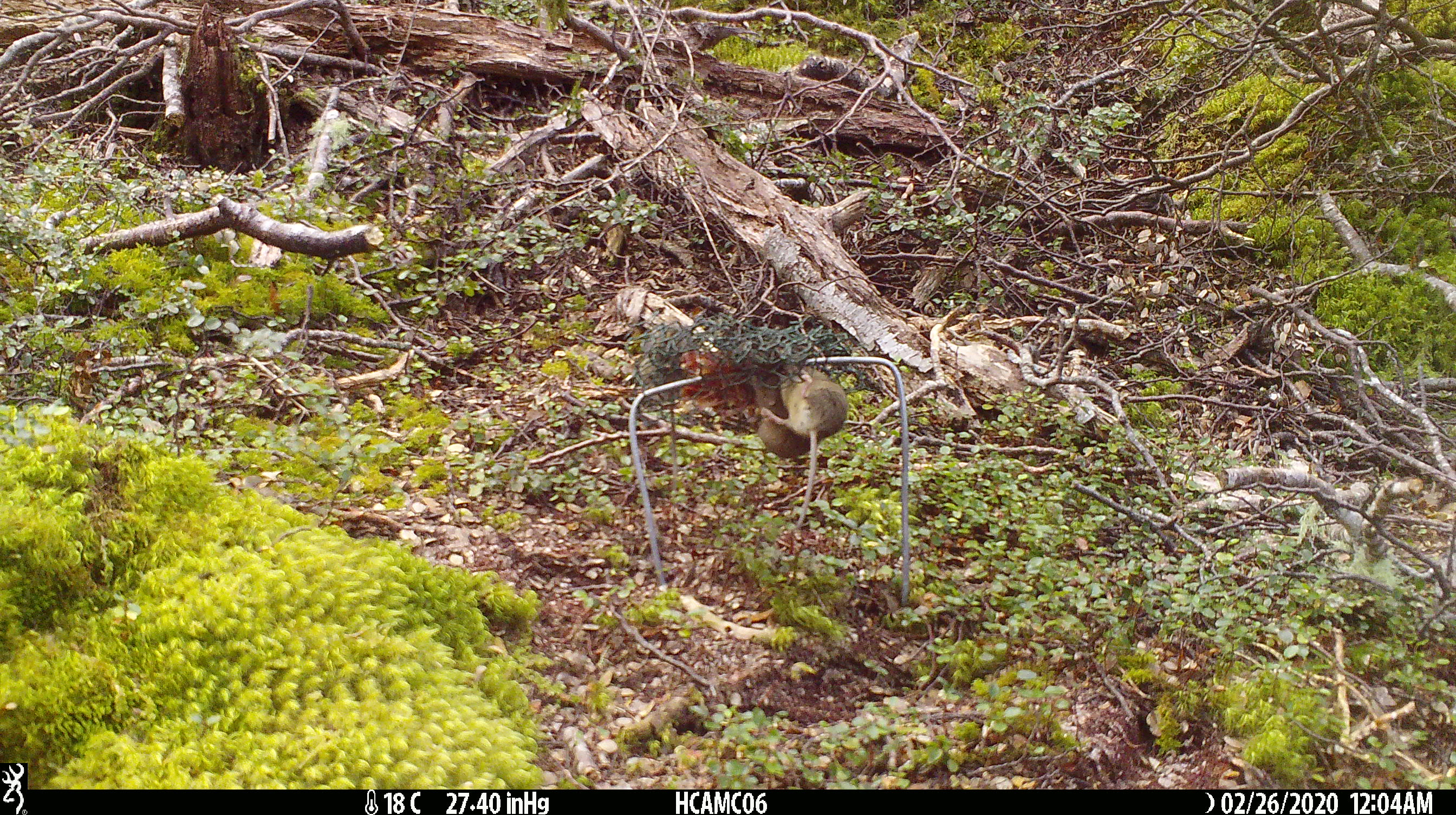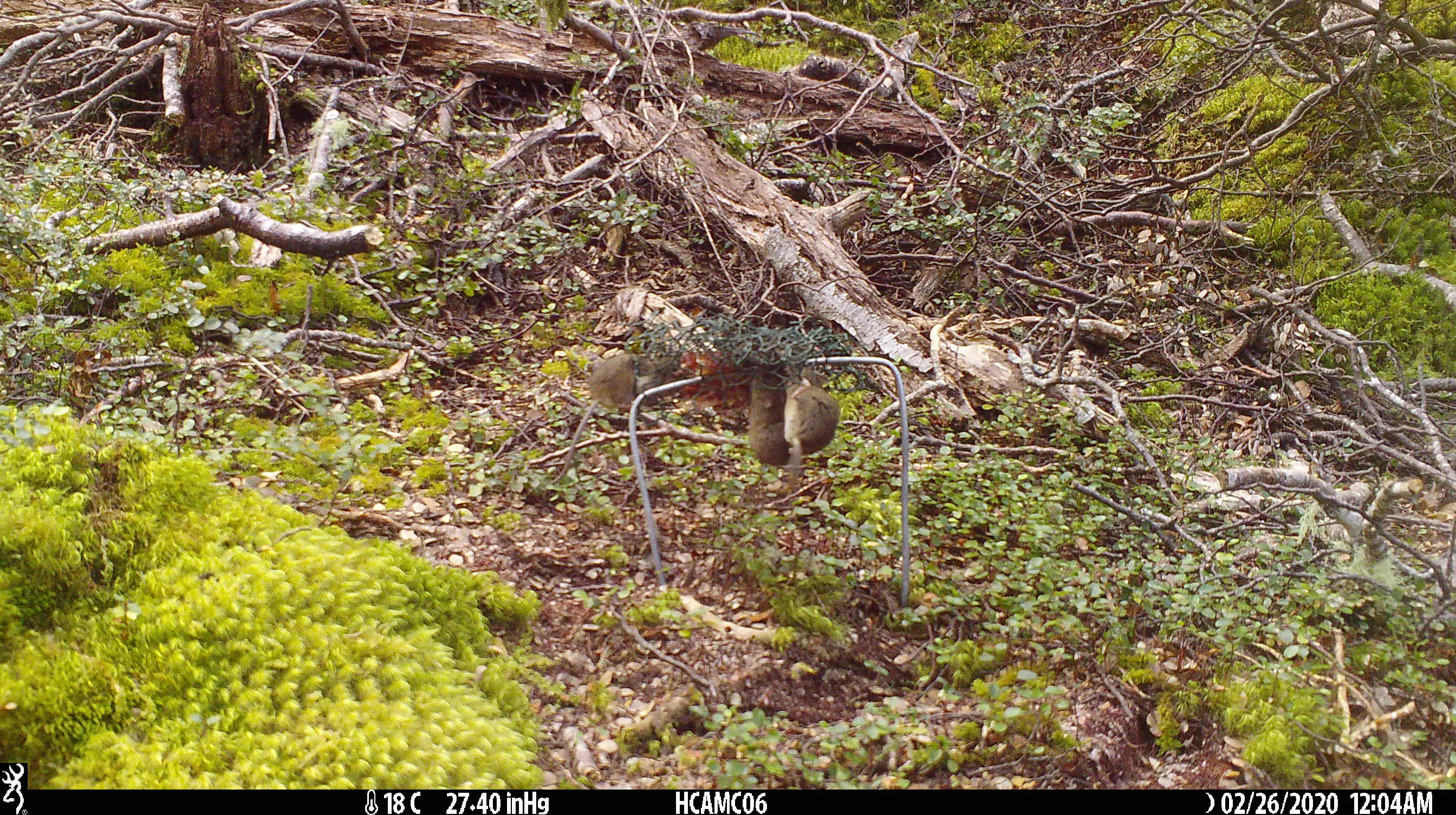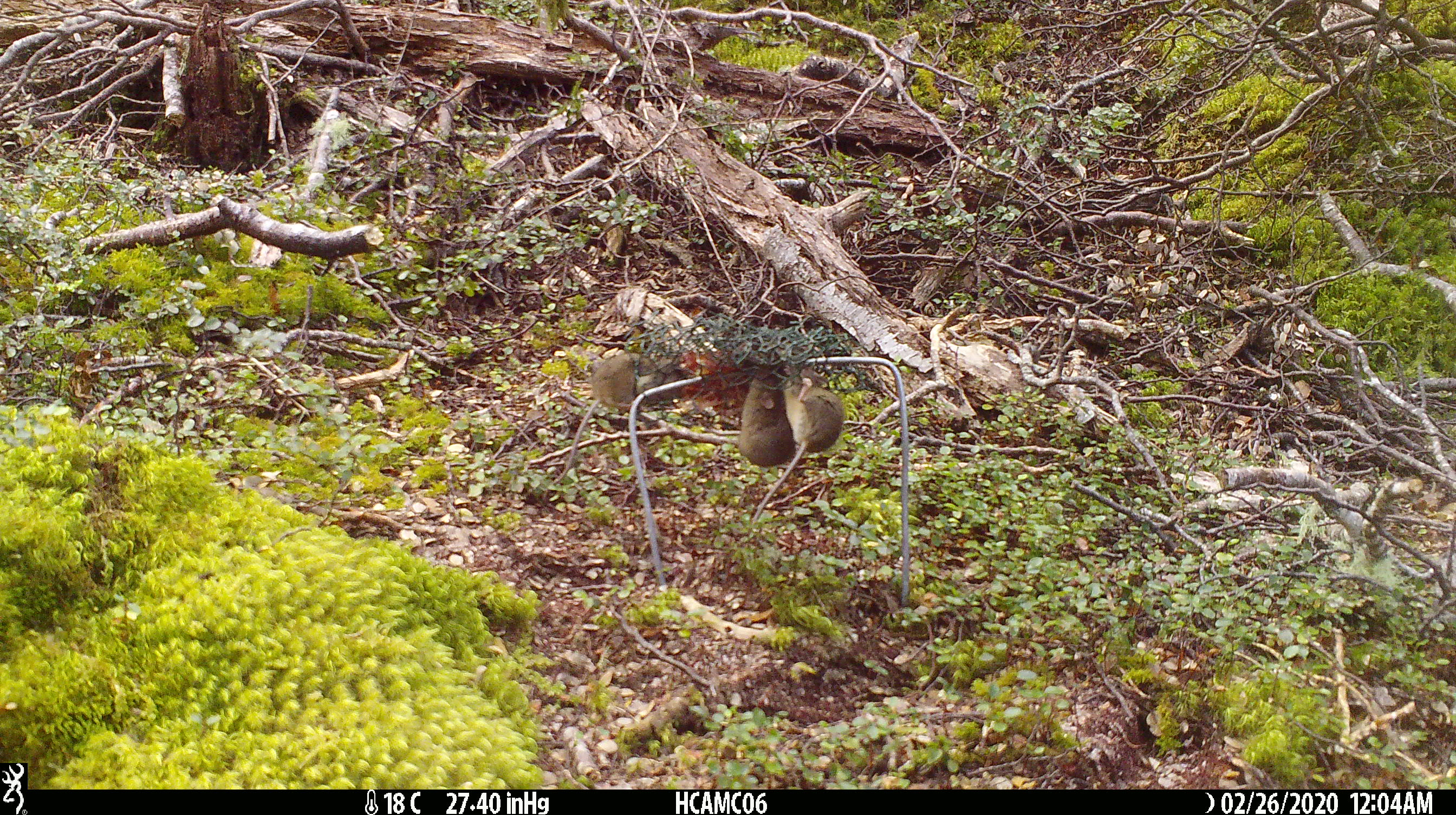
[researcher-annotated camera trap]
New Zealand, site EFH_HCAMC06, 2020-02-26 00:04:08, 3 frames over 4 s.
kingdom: Animalia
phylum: Chordata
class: Mammalia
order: Rodentia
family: Muridae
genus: Mus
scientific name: Mus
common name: mouse